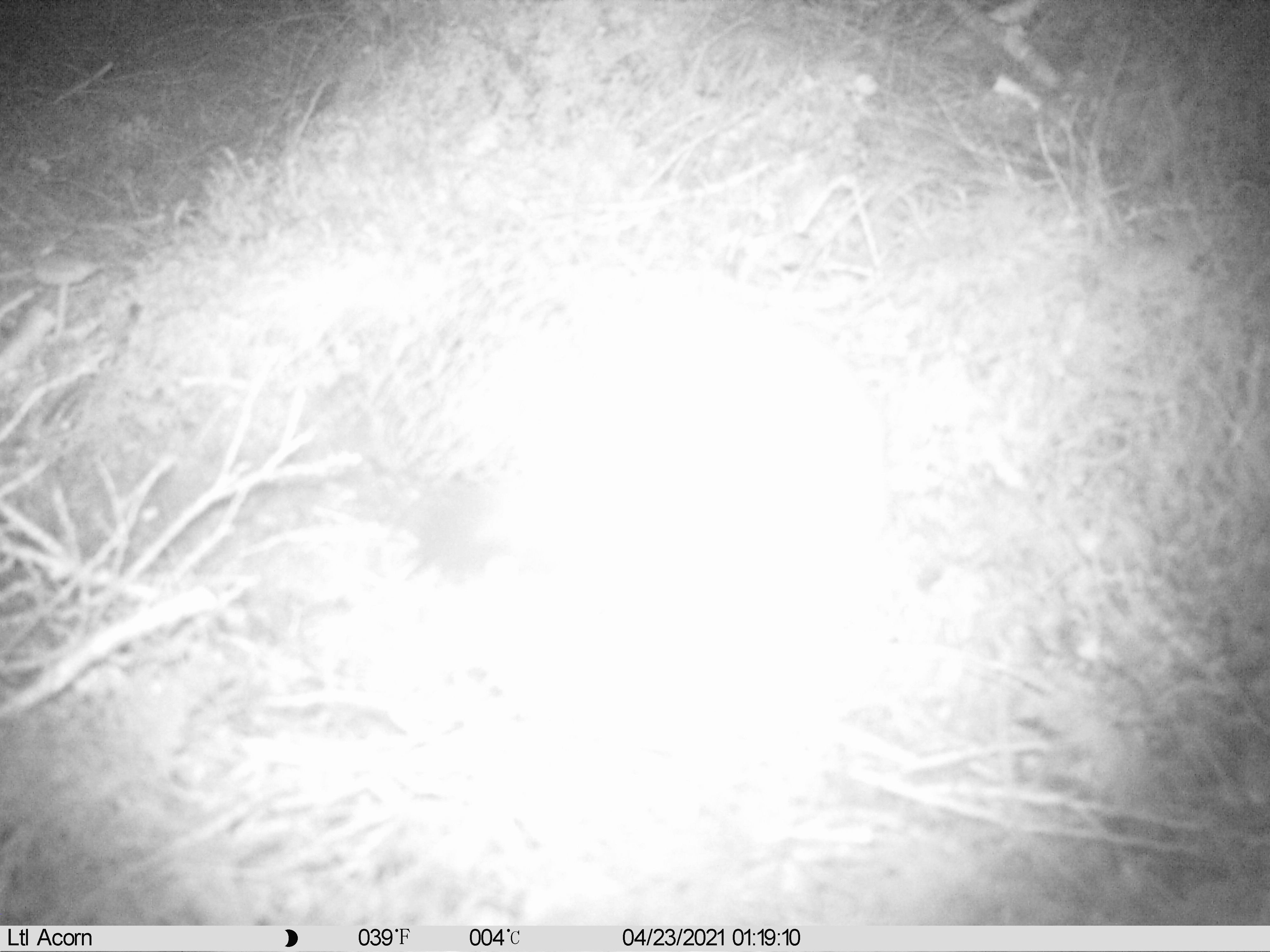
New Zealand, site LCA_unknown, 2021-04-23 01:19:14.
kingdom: Animalia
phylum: Chordata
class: Mammalia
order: Carnivora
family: Mustelidae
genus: Mustela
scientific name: Mustela erminea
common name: stoat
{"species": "stoat (Mustela erminea)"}